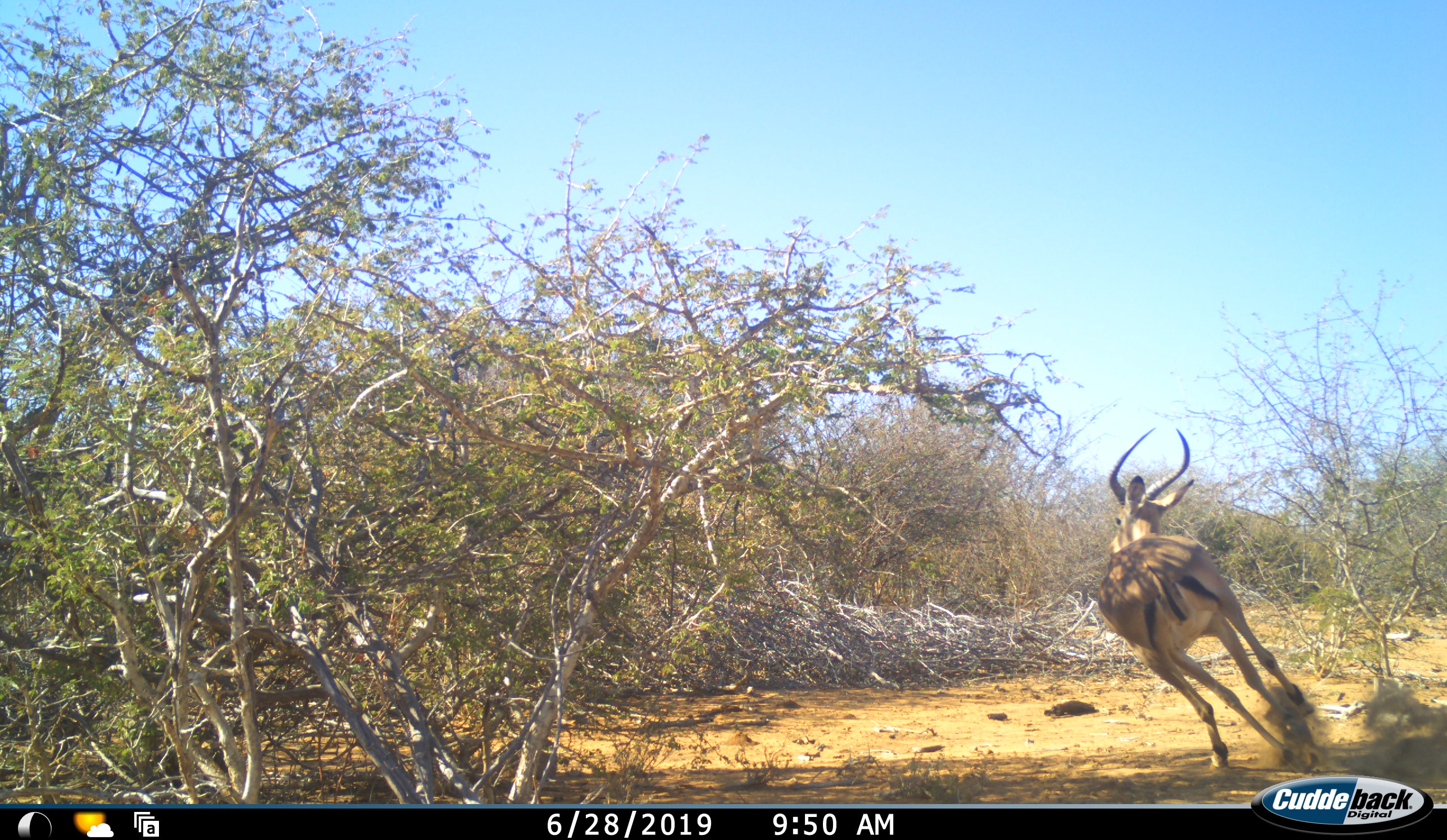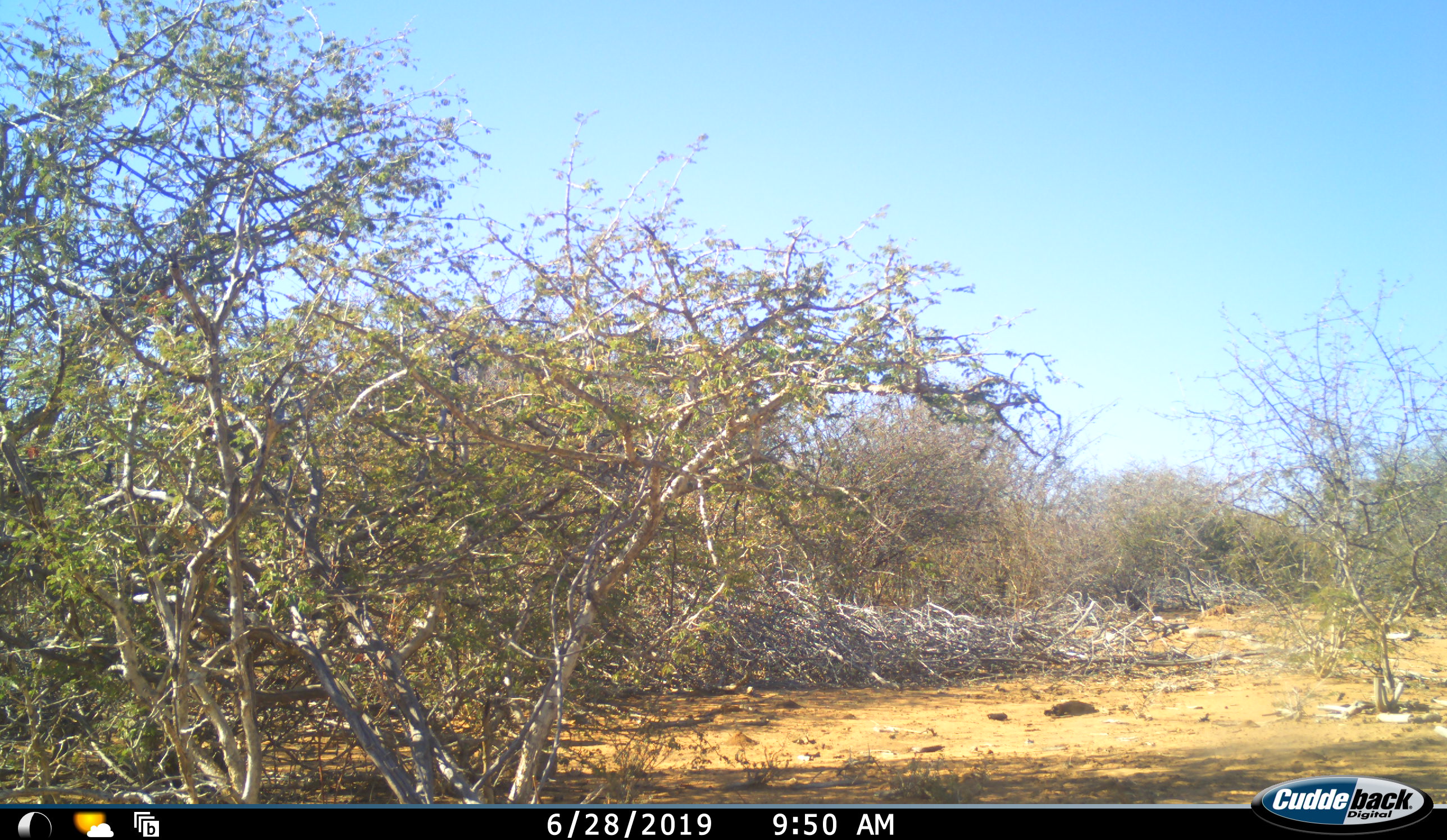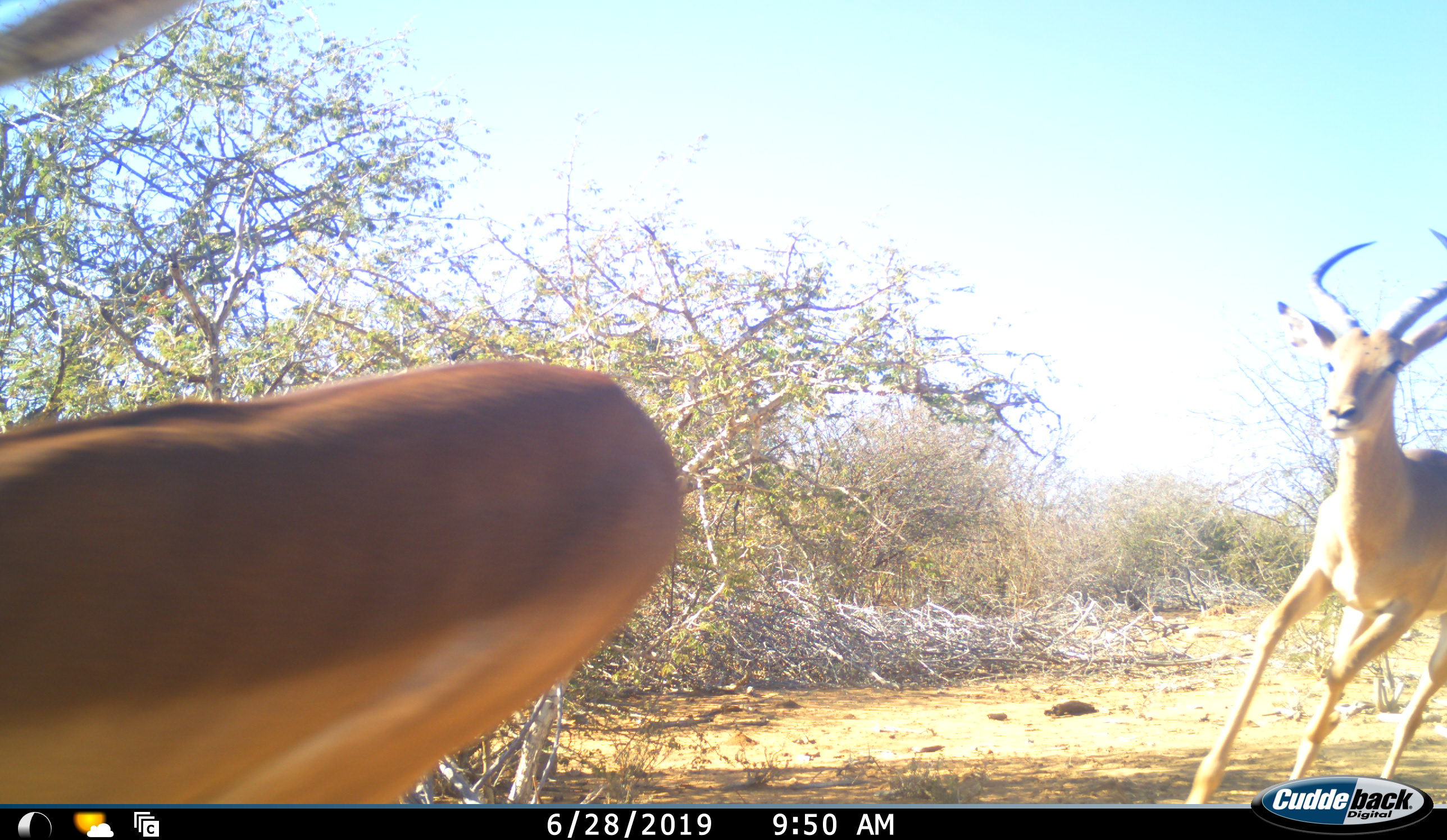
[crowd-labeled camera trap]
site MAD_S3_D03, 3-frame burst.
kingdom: Animalia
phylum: Chordata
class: Mammalia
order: Artiodactyla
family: Bovidae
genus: Aepyceros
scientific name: Aepyceros melampus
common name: impala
Impala (Aepyceros melampus), count 2. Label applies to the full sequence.